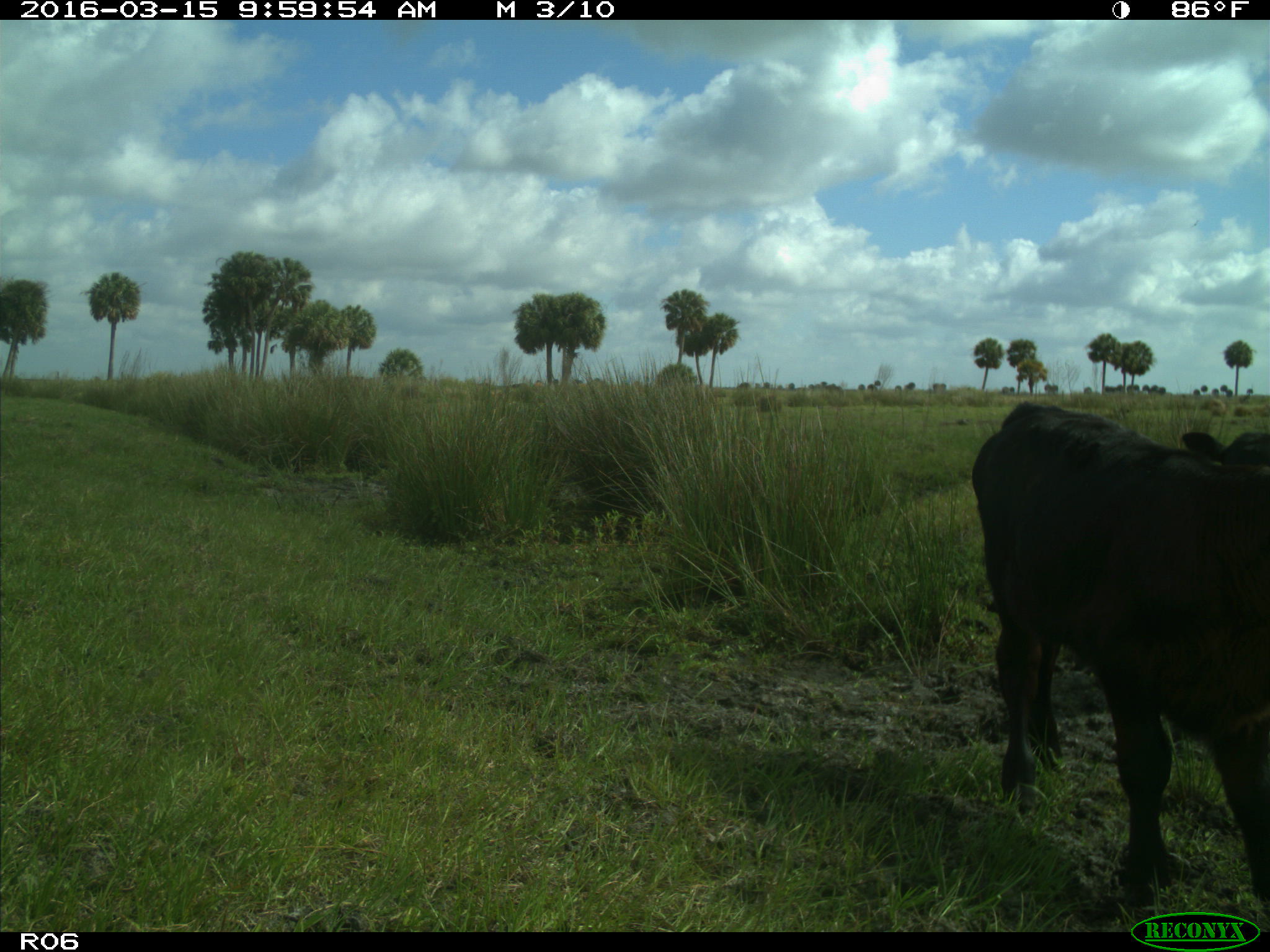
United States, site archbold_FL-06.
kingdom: Animalia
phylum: Chordata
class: Mammalia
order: Artiodactyla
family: Bovidae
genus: Bos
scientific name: Bos taurus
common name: domestic cow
Bos taurus (domestic cow).